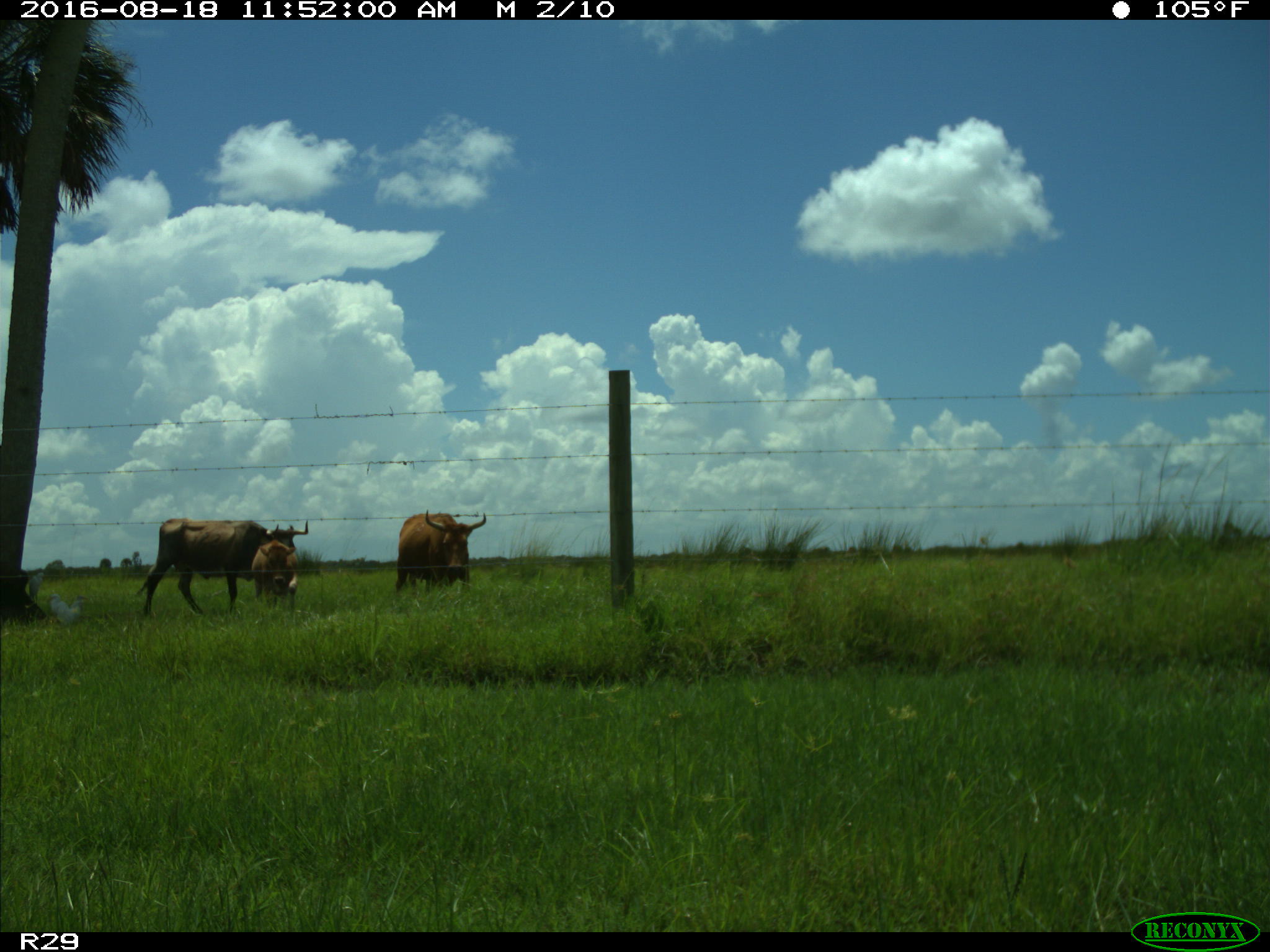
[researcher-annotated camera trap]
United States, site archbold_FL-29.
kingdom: Animalia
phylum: Chordata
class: Mammalia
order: Artiodactyla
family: Bovidae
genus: Bos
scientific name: Bos taurus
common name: domestic cow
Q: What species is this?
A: Bos taurus (domestic cow).